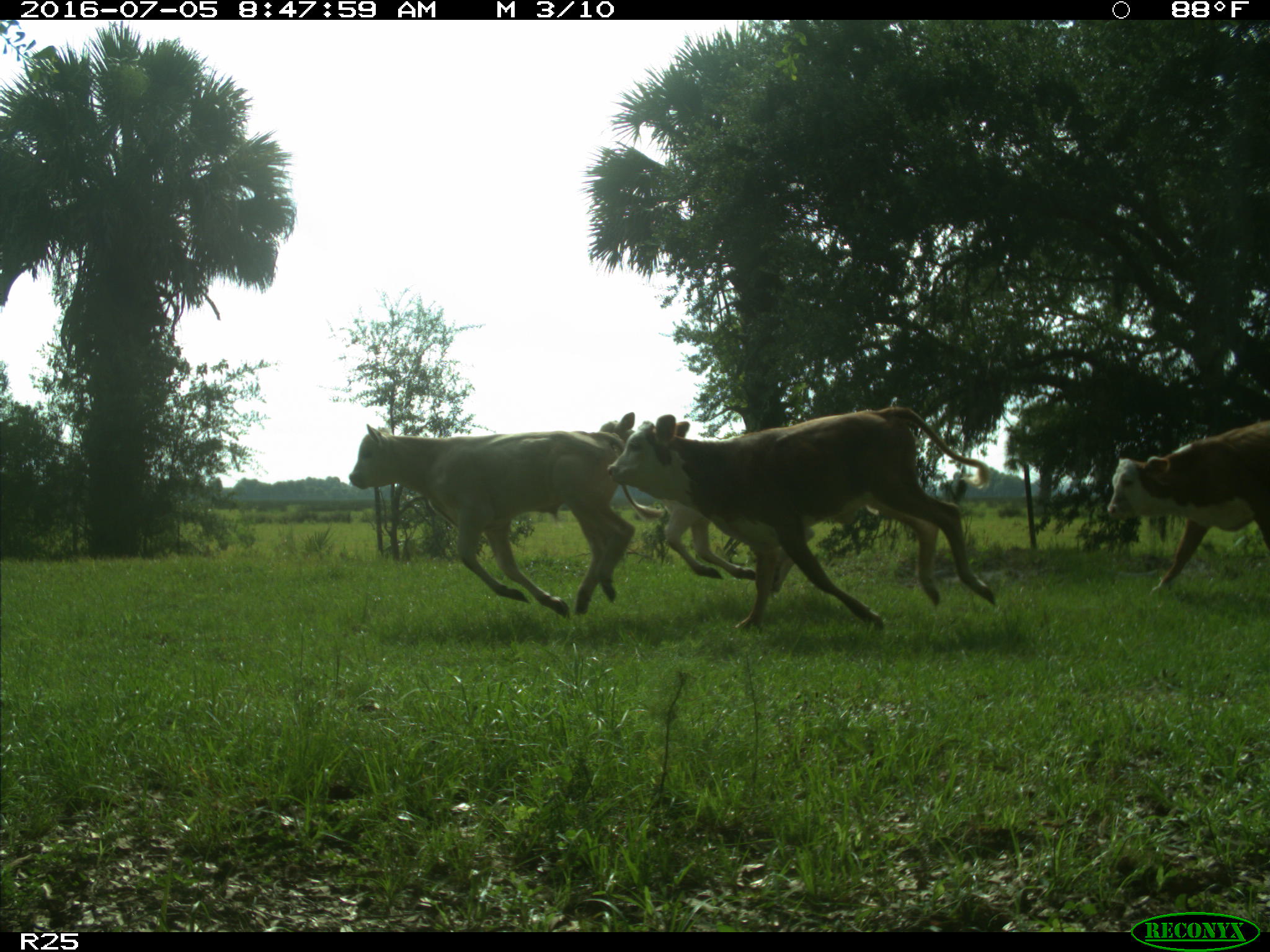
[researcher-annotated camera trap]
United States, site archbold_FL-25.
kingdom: Animalia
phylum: Chordata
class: Mammalia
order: Artiodactyla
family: Bovidae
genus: Bos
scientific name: Bos taurus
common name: domestic cow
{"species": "Bos taurus (domestic cow)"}